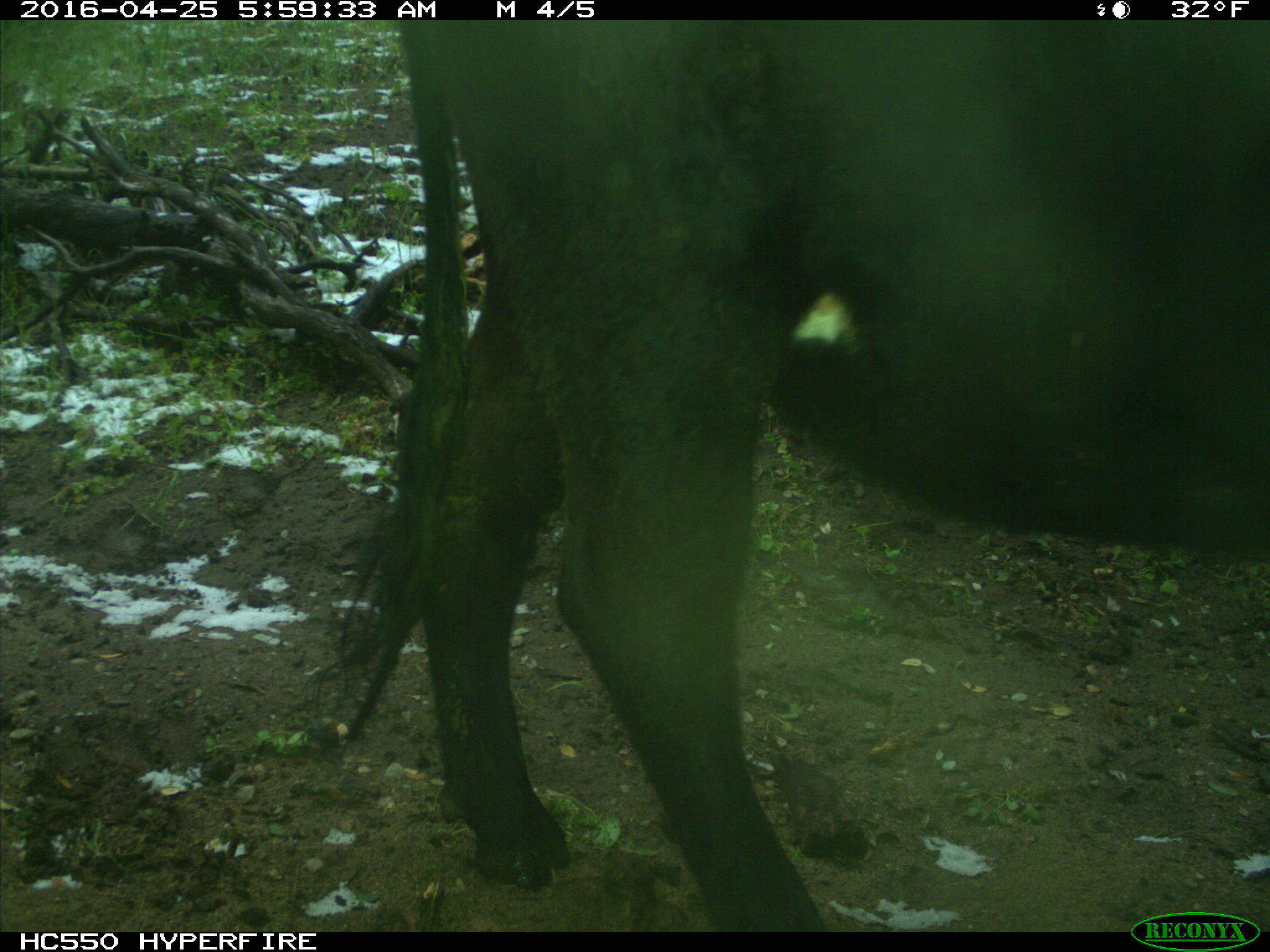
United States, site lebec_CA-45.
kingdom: Animalia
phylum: Chordata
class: Mammalia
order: Artiodactyla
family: Bovidae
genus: Bos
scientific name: Bos taurus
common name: domestic cow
Bos taurus (domestic cow).